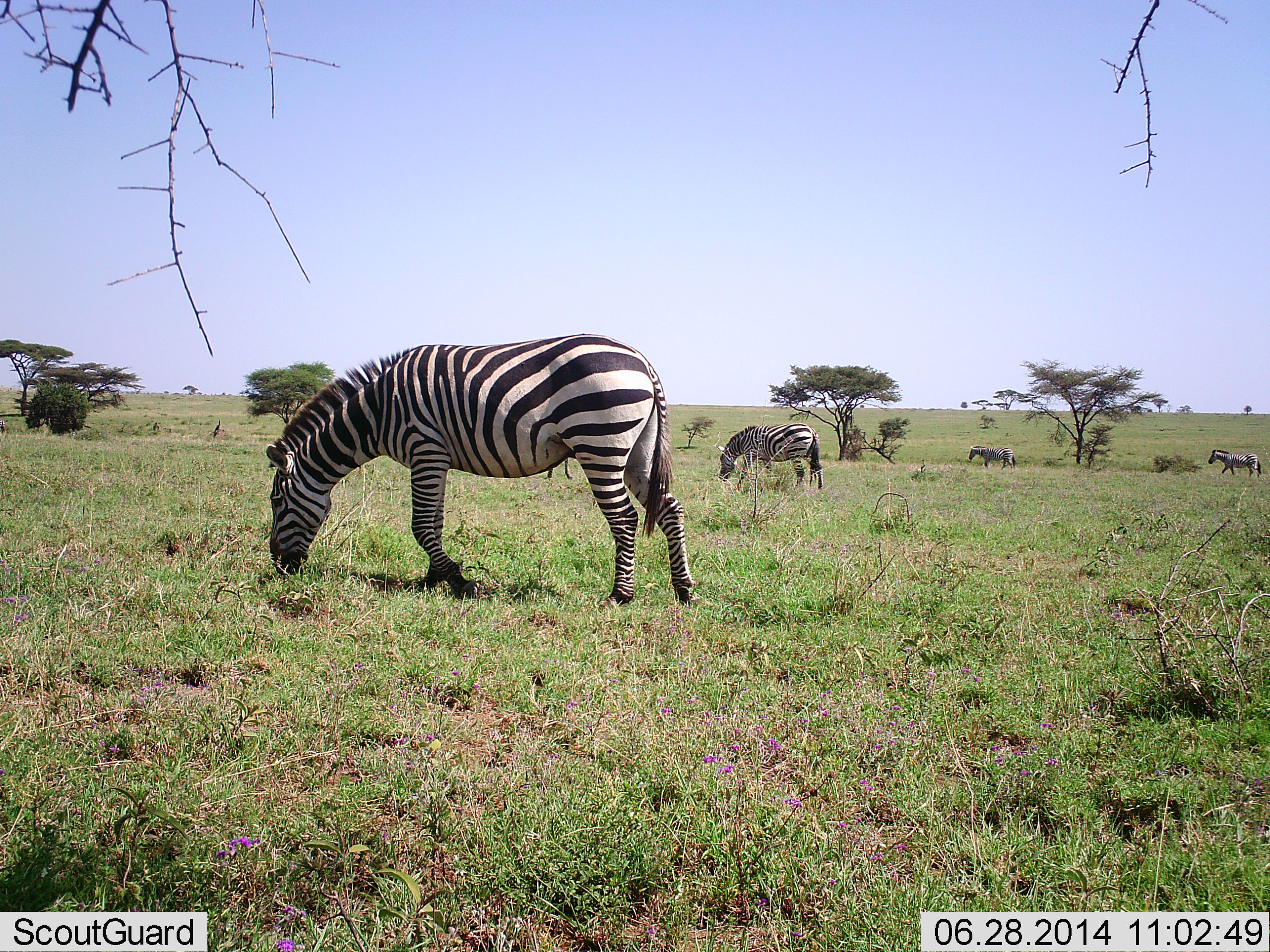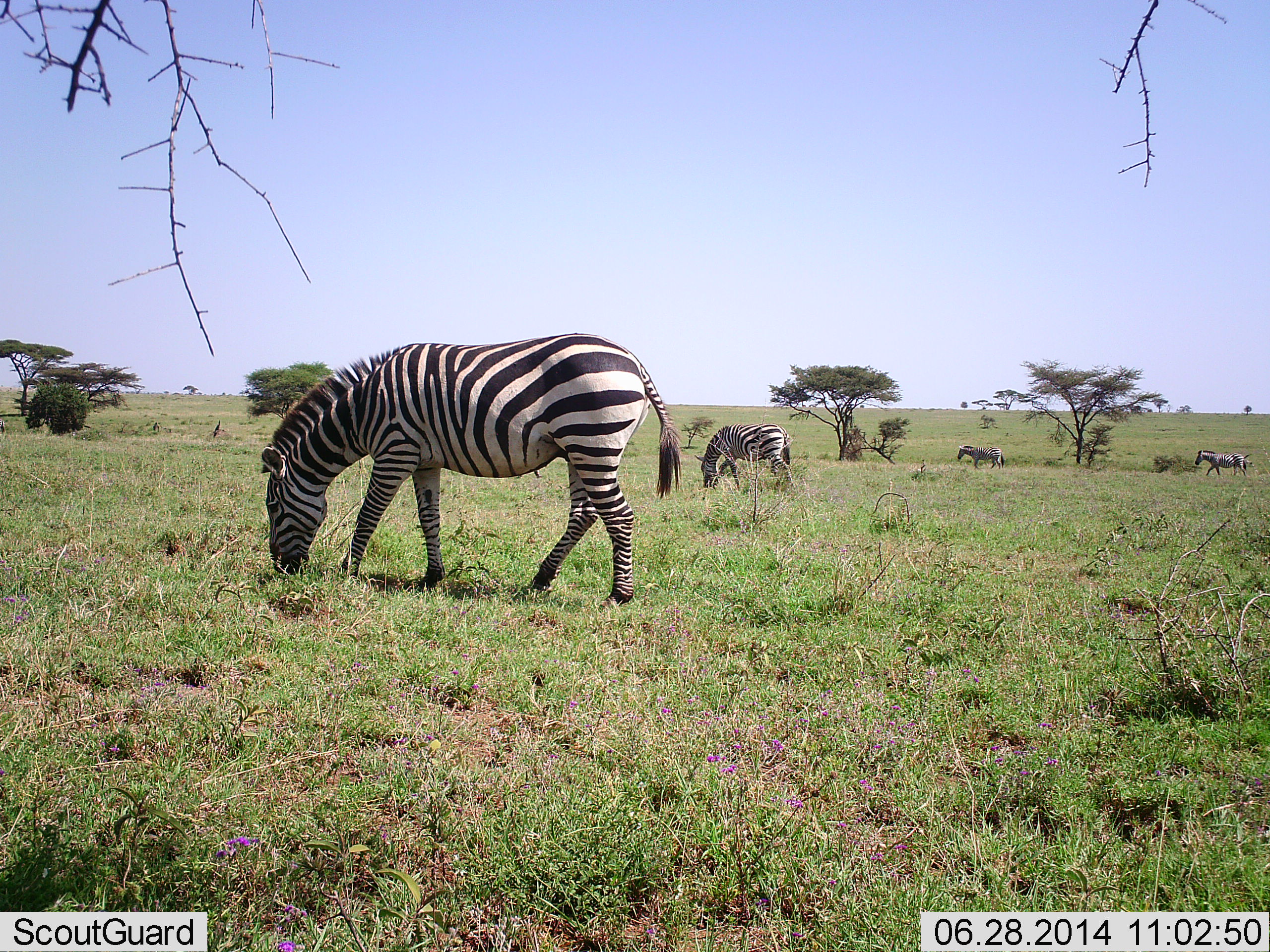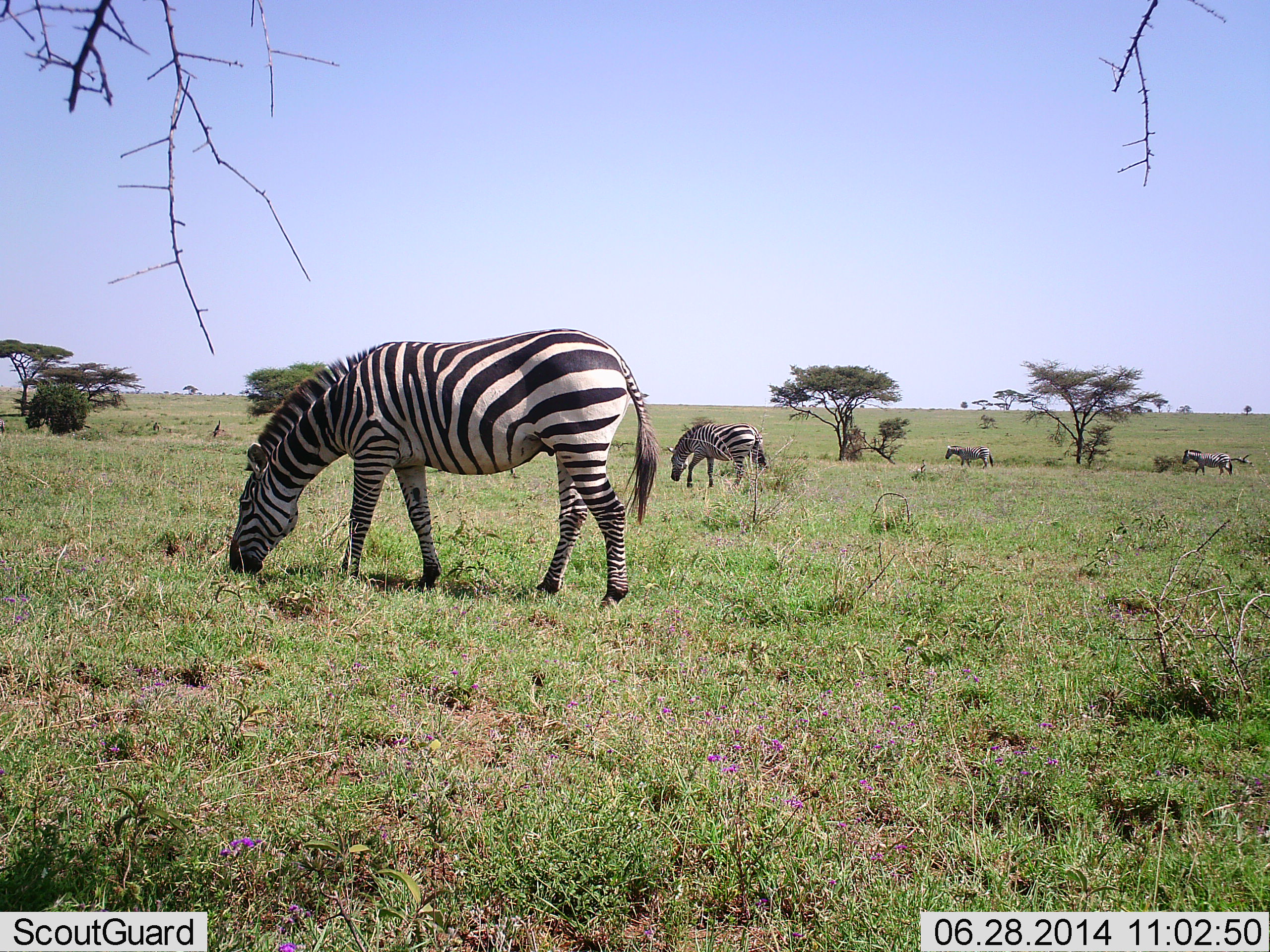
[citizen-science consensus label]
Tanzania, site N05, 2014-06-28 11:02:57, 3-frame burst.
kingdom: Animalia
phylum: Chordata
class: Mammalia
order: Perissodactyla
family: Equidae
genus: Equus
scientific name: Equus quagga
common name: plains zebra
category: zebra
Zebra (plains zebra) (Equus quagga), count 4. Behavior (volunteer vote fractions): standing 12%, resting 0%, moving 58%, interacting 4%. Young present (vote fraction): 0%. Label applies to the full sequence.